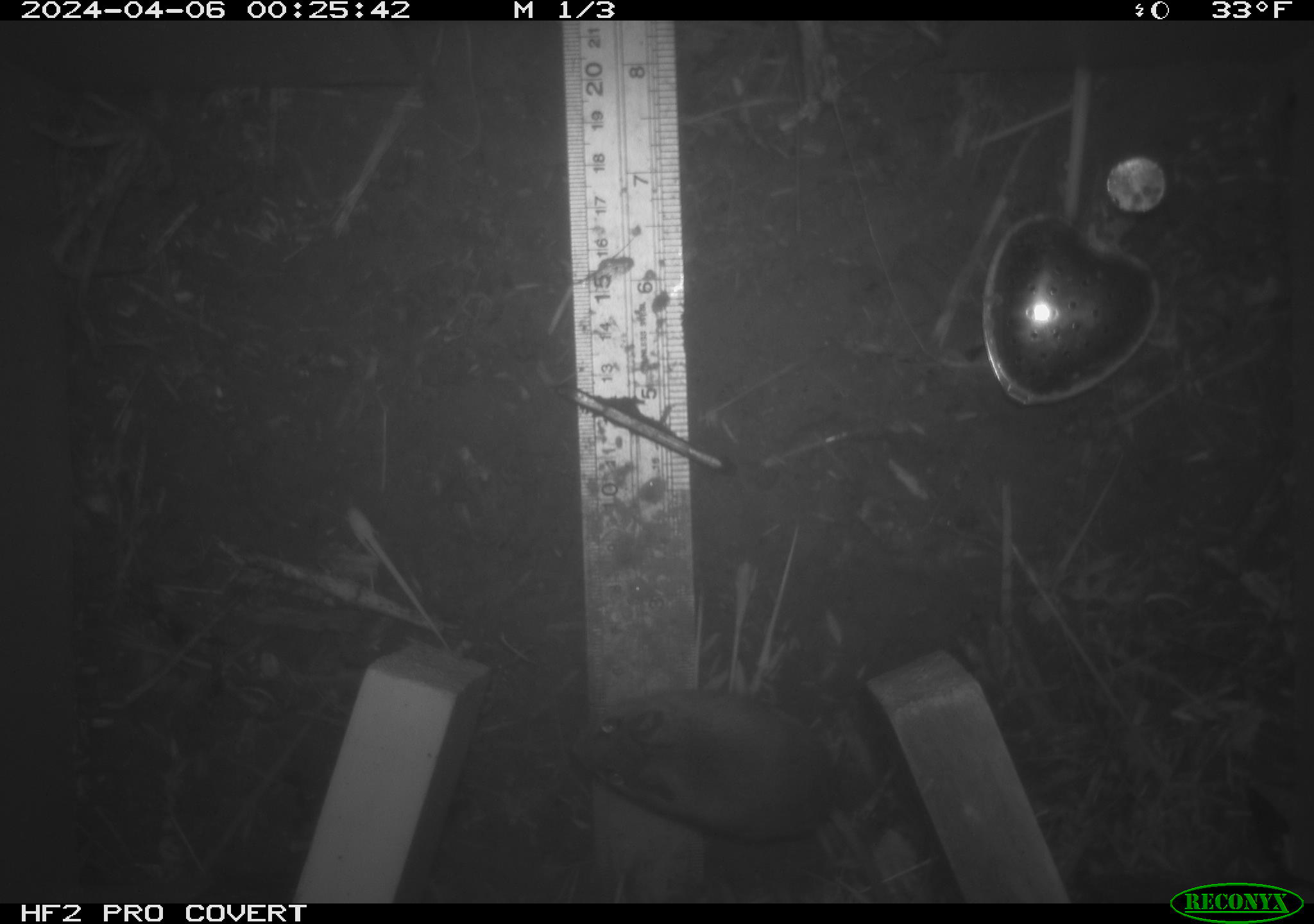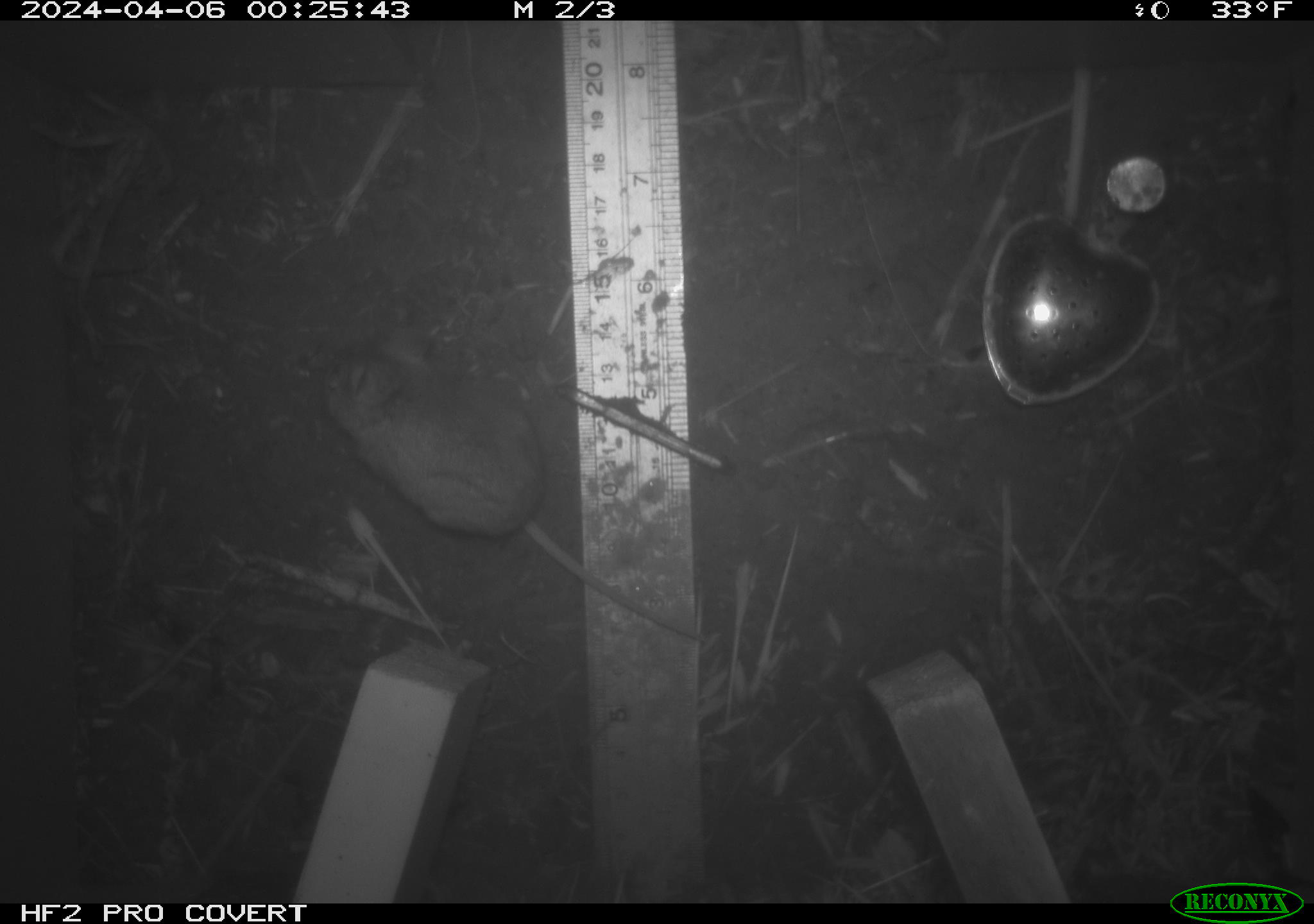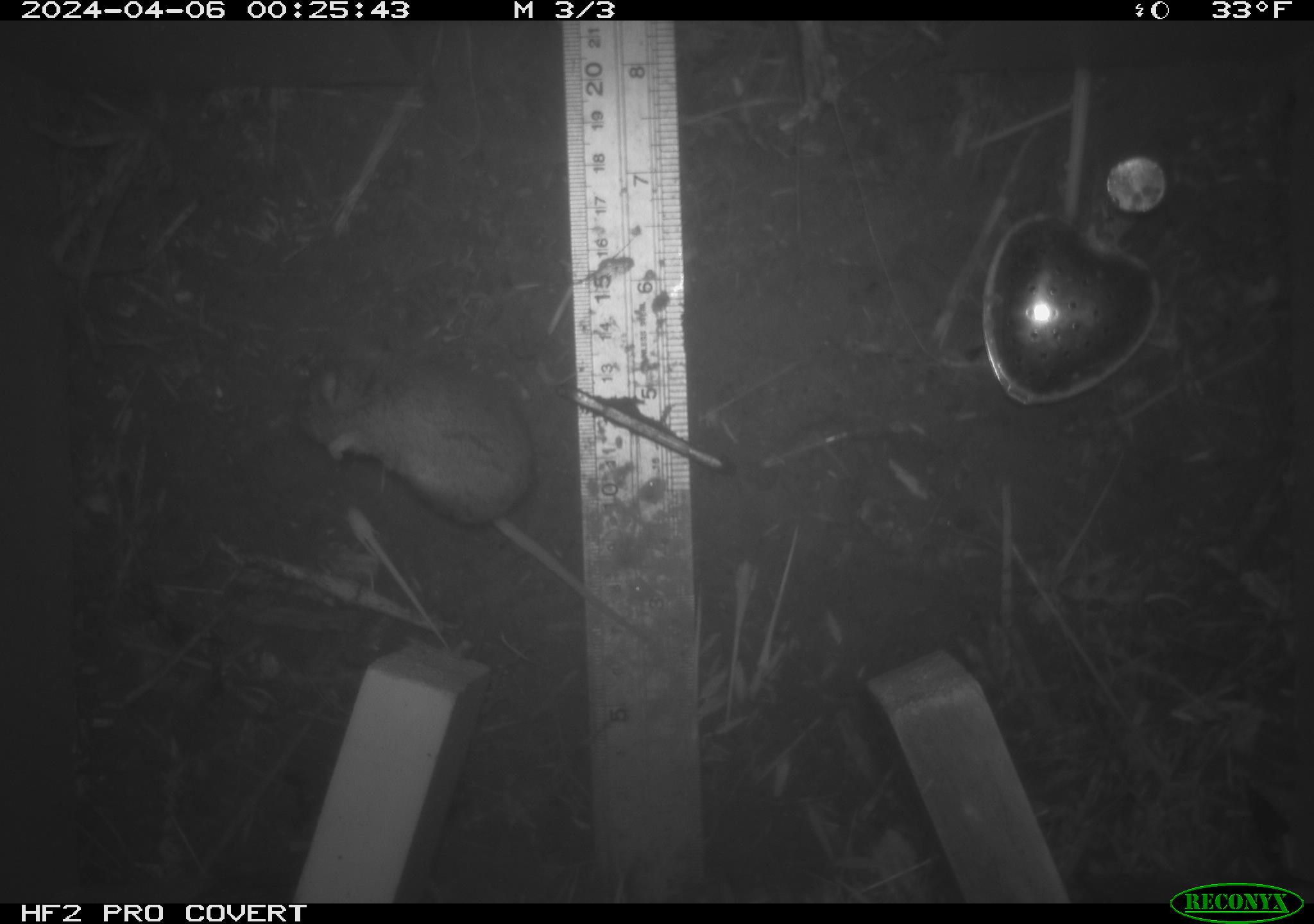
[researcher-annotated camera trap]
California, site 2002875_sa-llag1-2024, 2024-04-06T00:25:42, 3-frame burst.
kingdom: Animalia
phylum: Chordata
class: Mammalia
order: Rodentia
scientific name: Rodentia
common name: mouse species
Mouse species (Rodentia).